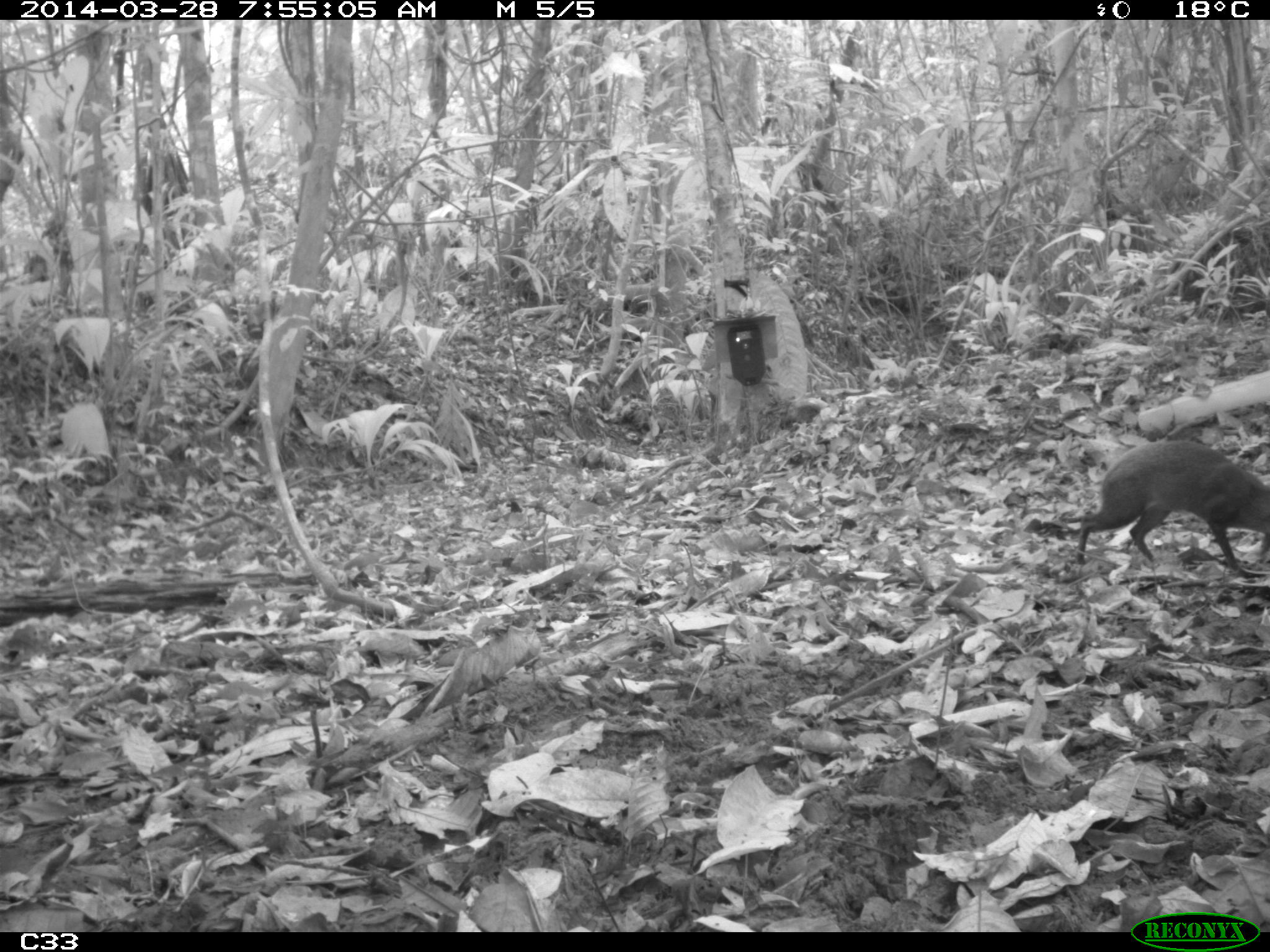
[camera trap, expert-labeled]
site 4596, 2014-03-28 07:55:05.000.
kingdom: Animalia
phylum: Chordata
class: Mammalia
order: Rodentia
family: Dasyproctidae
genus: Dasyprocta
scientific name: Dasyprocta leporina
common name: red-rumped agouti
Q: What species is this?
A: Dasyprocta leporina (red-rumped agouti).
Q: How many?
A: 1.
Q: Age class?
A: Adult.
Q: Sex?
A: Male.